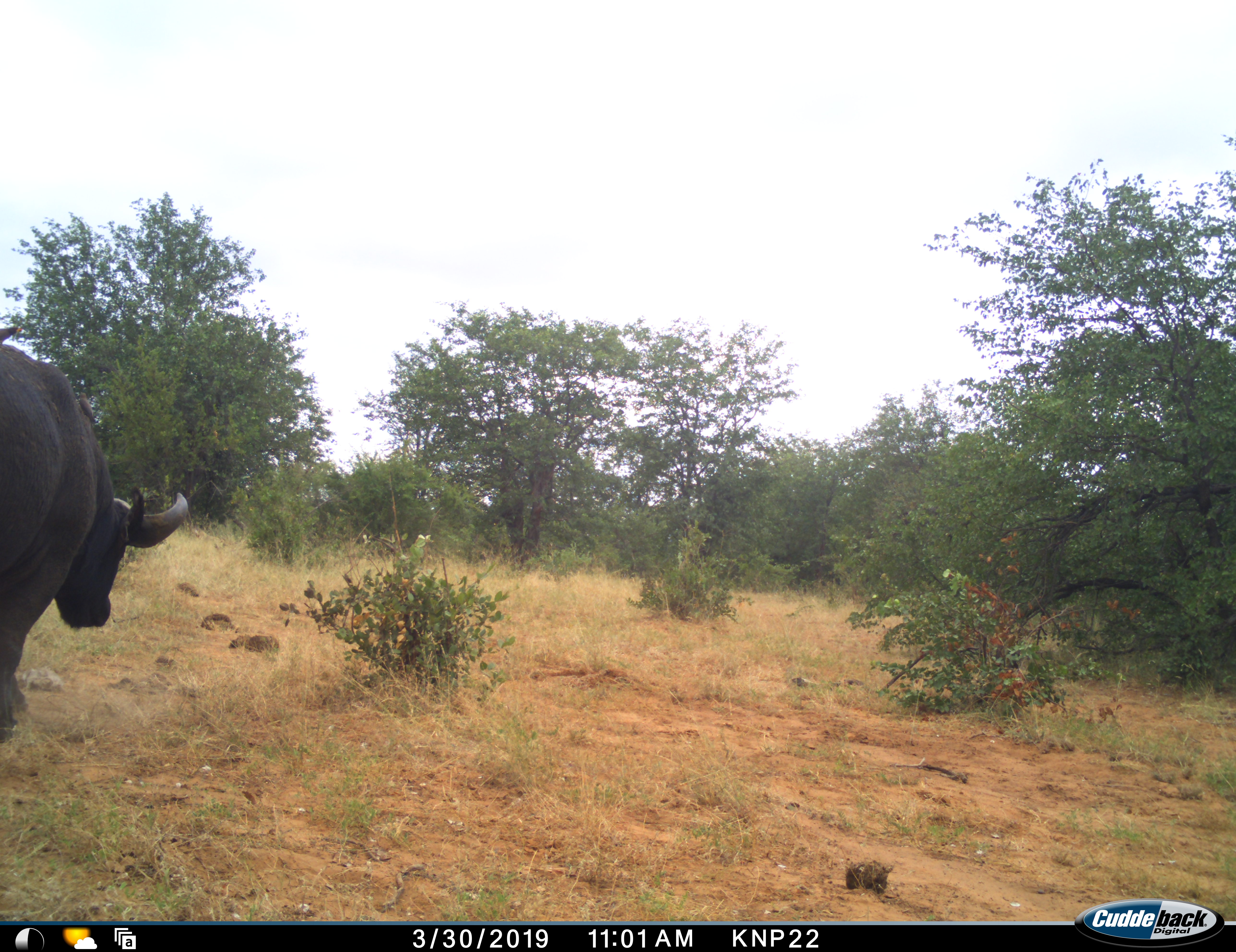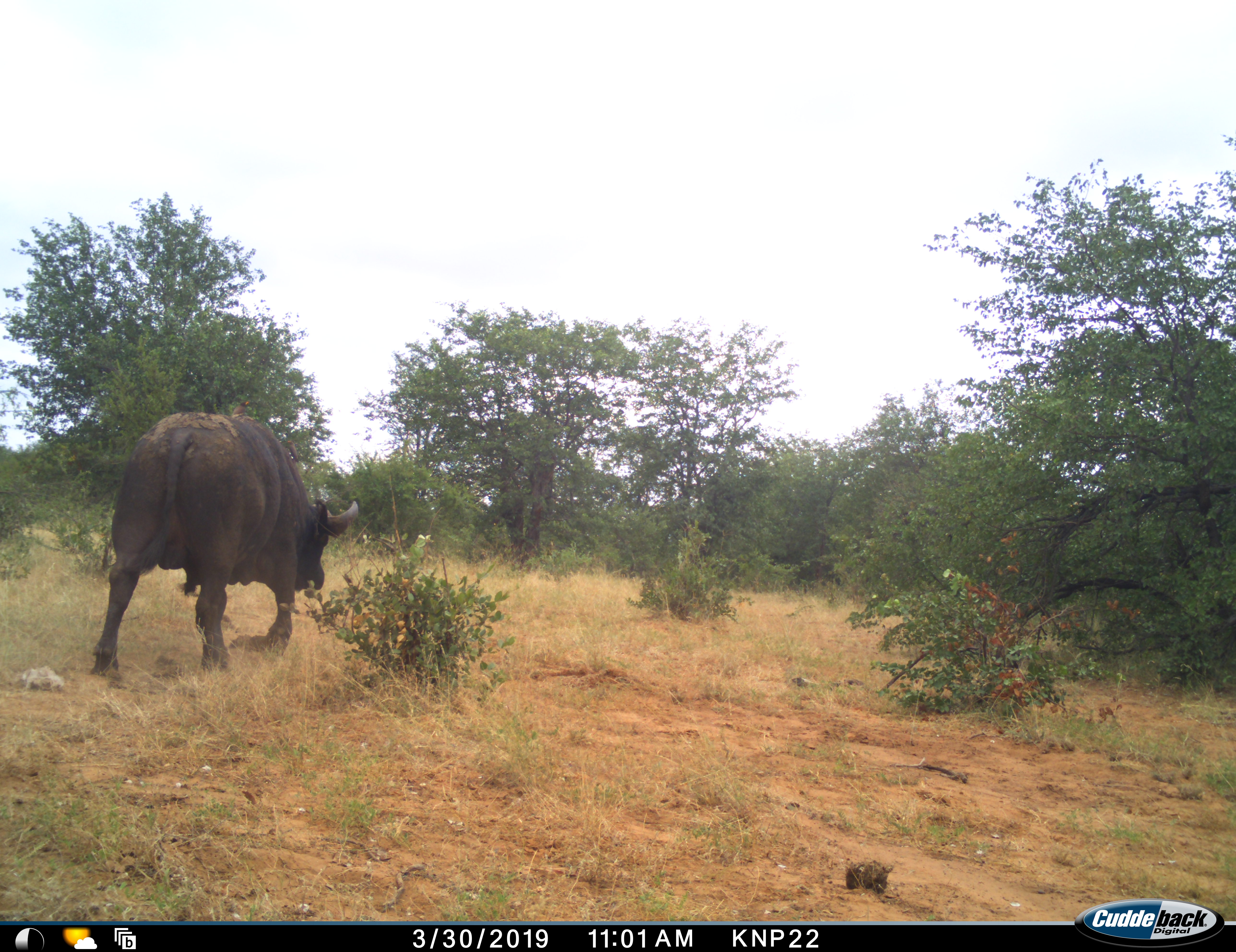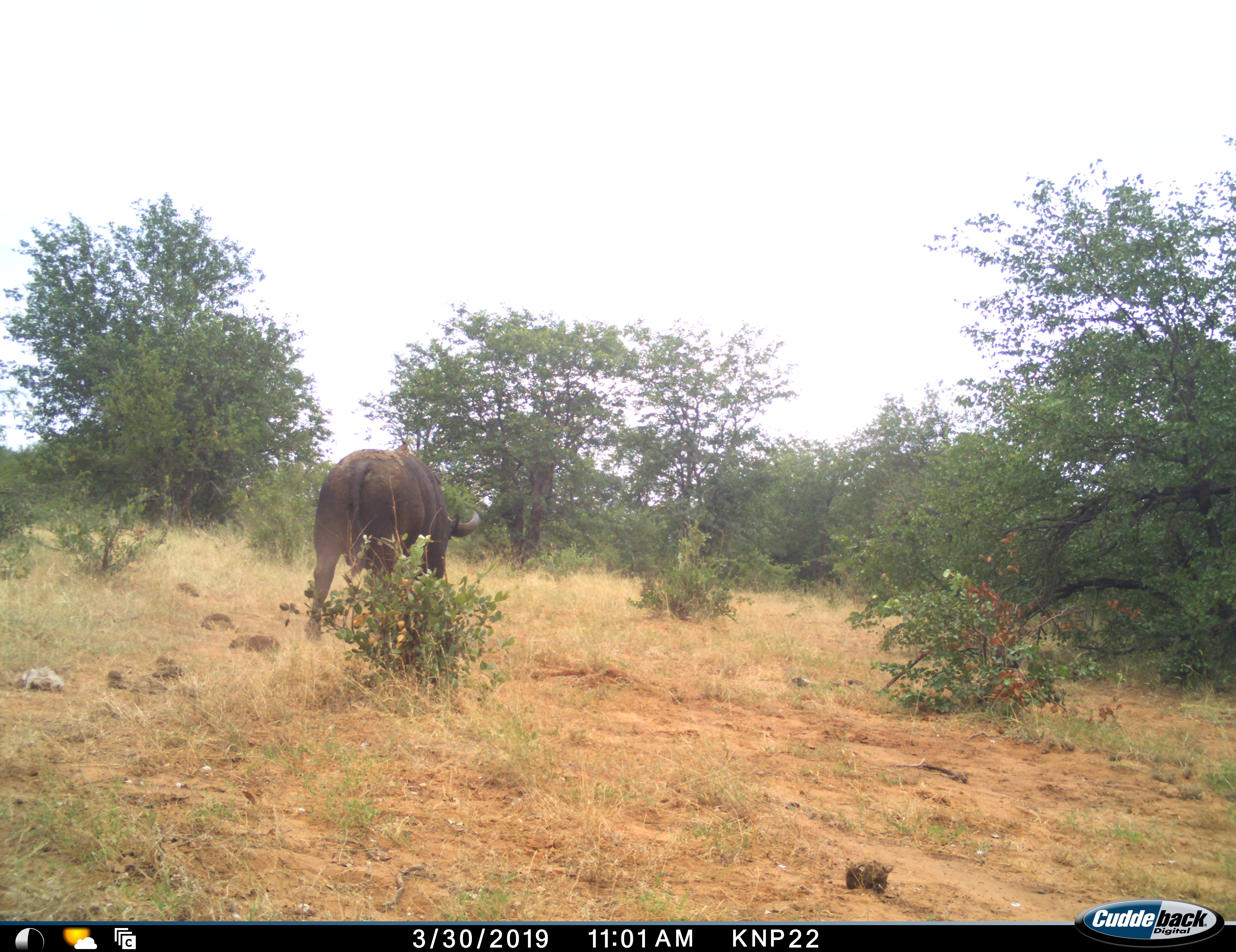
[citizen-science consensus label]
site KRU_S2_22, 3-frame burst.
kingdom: Animalia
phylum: Chordata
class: Mammalia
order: Artiodactyla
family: Bovidae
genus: Syncerus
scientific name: Syncerus caffer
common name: african buffalo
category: buffalo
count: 1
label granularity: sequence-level